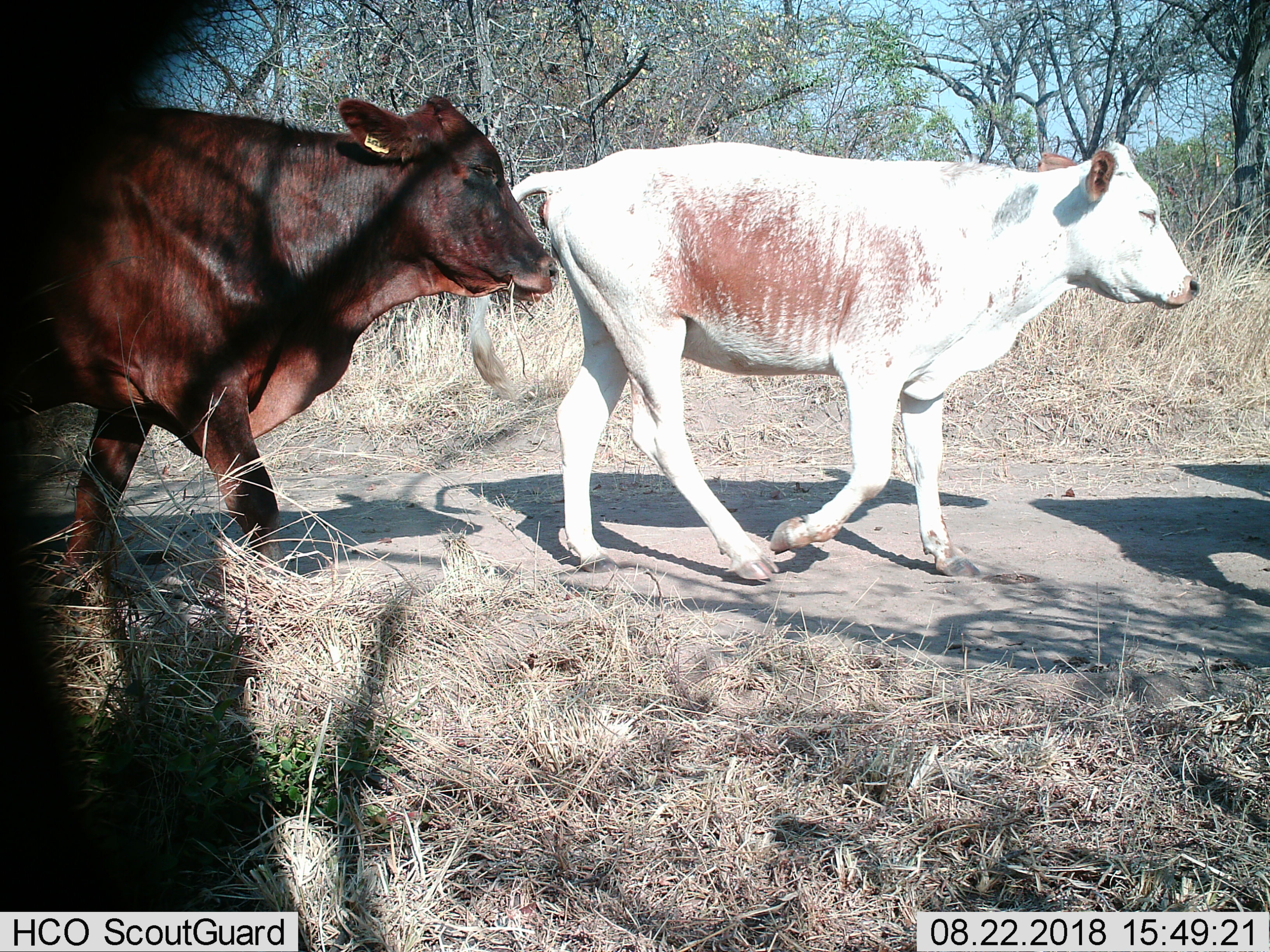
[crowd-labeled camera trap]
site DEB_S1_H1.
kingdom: Animalia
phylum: Chordata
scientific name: Vertebrata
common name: domestic animal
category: domesticanimal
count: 2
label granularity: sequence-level